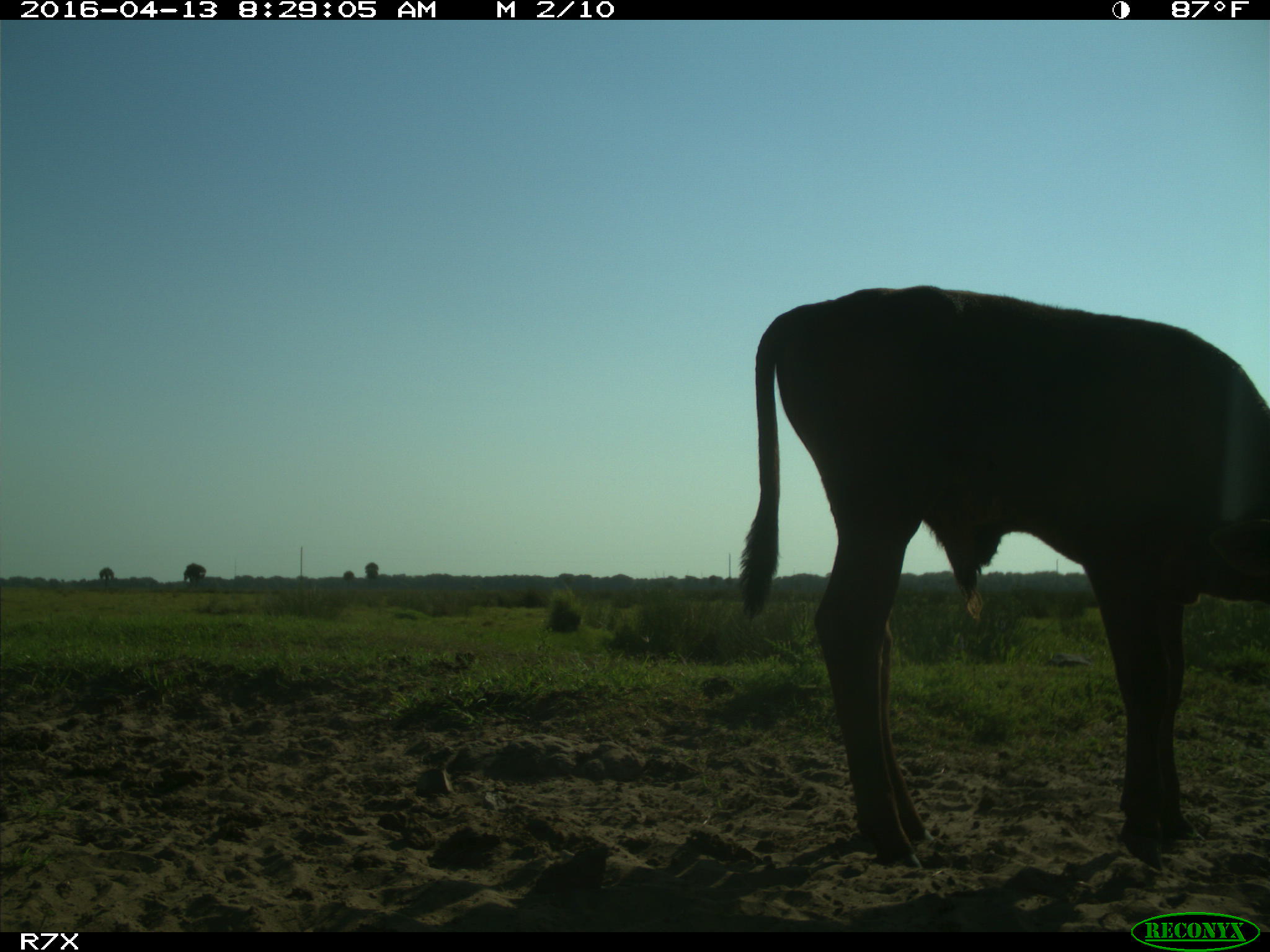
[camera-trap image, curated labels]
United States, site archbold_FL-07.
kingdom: Animalia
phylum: Chordata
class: Mammalia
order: Artiodactyla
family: Bovidae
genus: Bos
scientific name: Bos taurus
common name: domestic cow